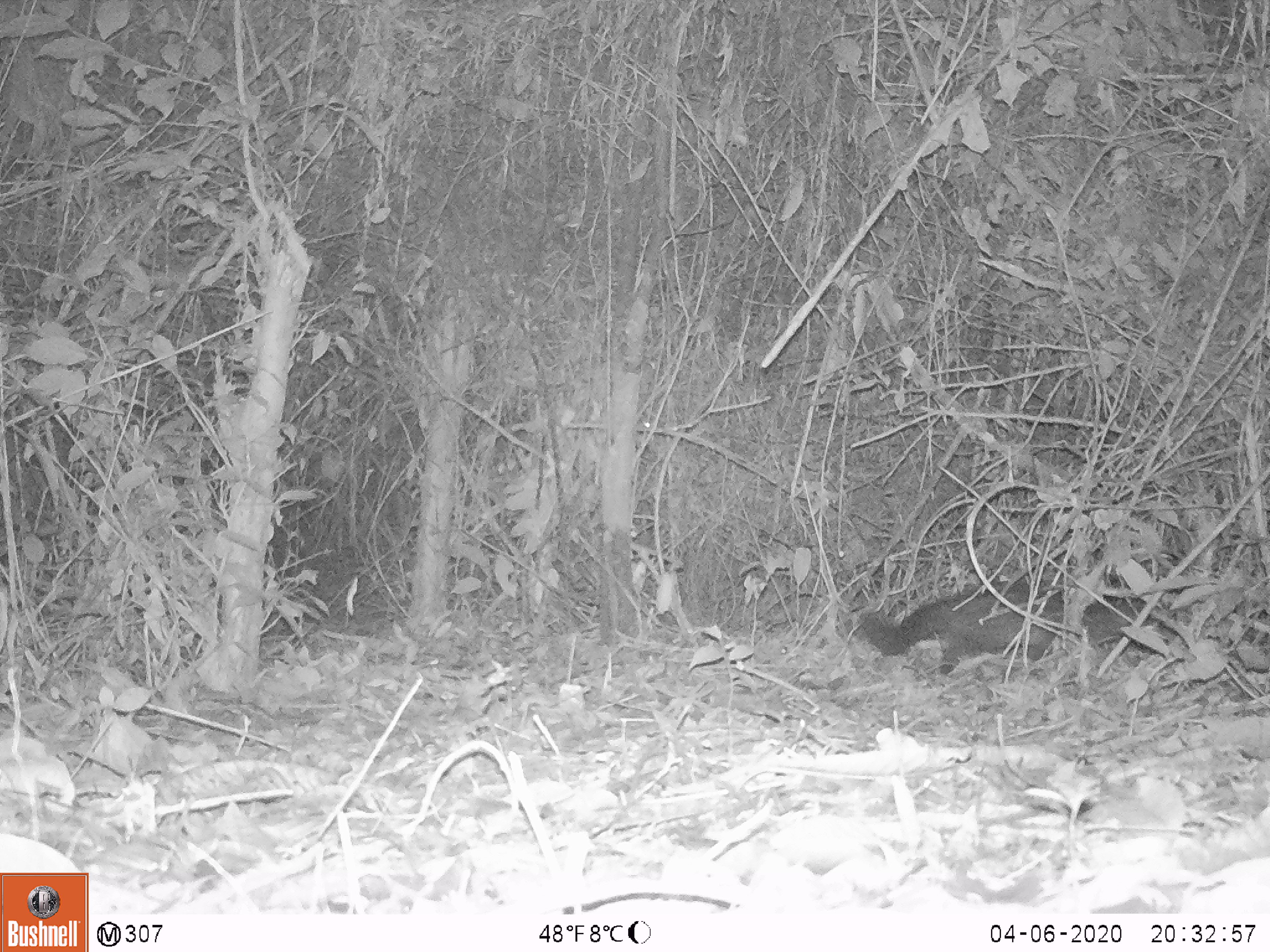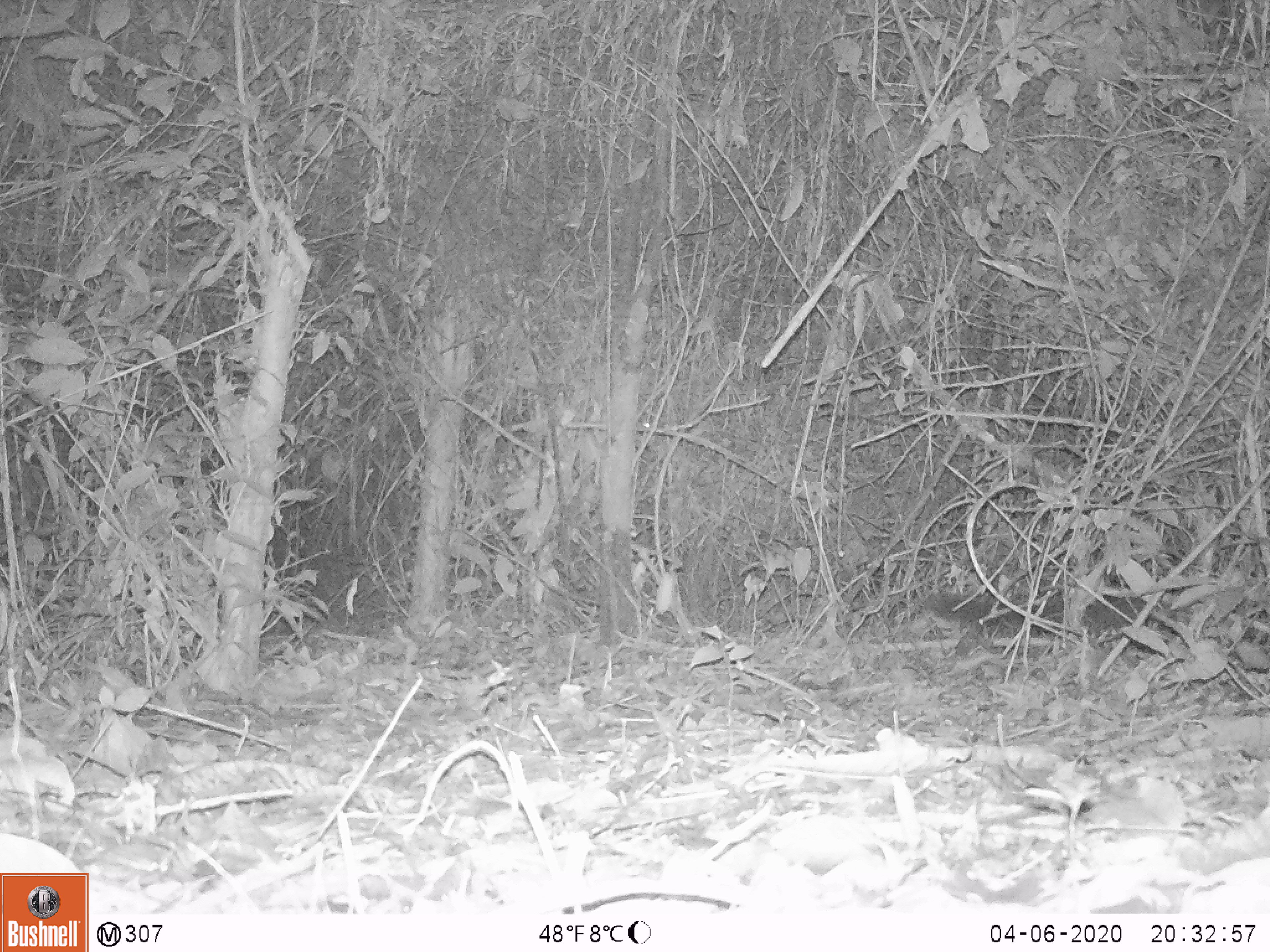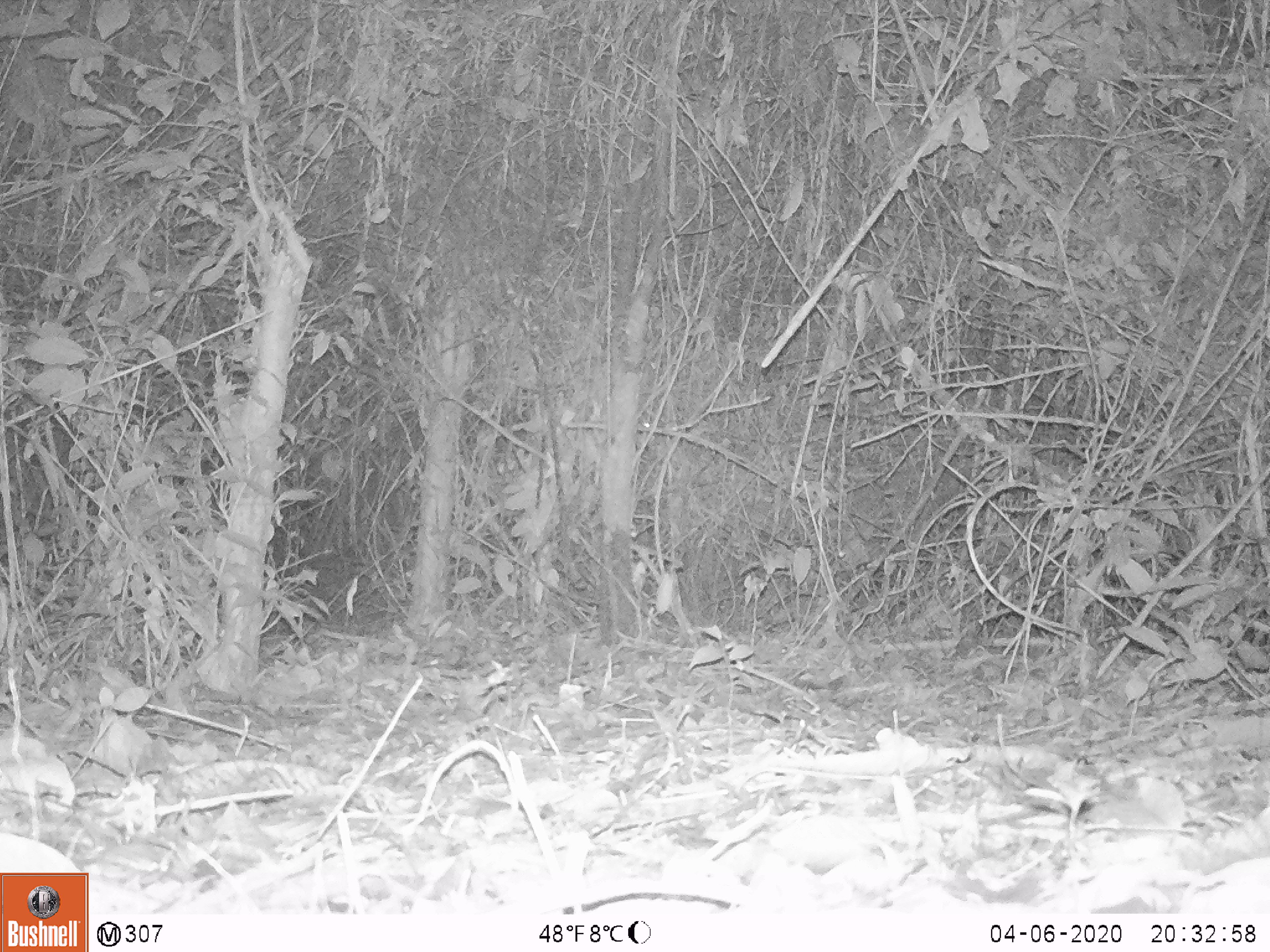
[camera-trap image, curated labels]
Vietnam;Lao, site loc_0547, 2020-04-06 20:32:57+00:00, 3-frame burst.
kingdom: Animalia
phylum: Chordata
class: Mammalia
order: Carnivora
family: Viverridae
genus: Paradoxurus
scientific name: Paradoxurus hermaphroditus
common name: common palm civet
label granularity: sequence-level